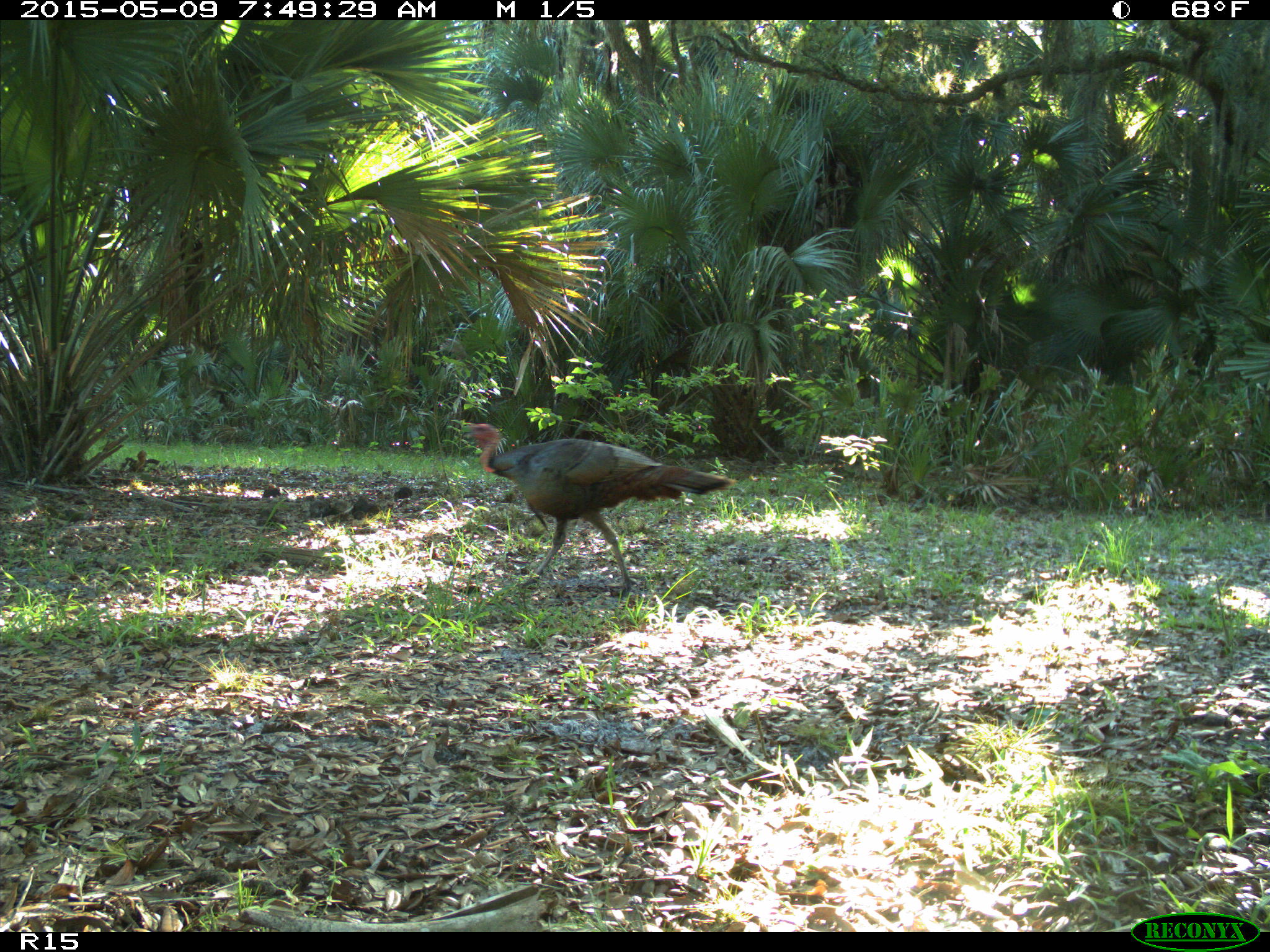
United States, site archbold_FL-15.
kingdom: Animalia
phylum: Chordata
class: Aves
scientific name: Aves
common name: birds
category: unidentified bird